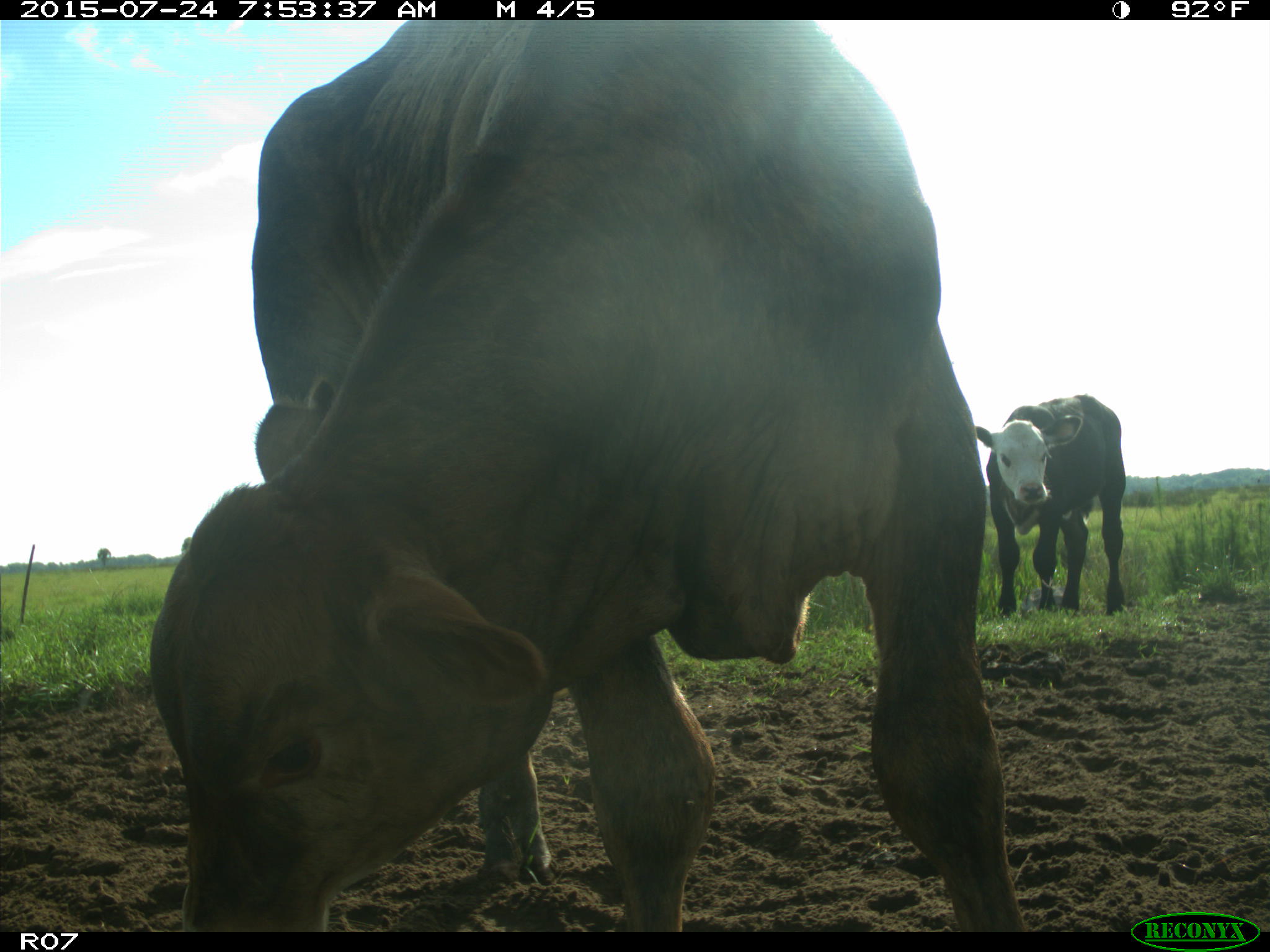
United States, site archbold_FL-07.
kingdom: Animalia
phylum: Chordata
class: Mammalia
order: Artiodactyla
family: Bovidae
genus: Bos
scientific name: Bos taurus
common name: domestic cow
Bos taurus (domestic cow).